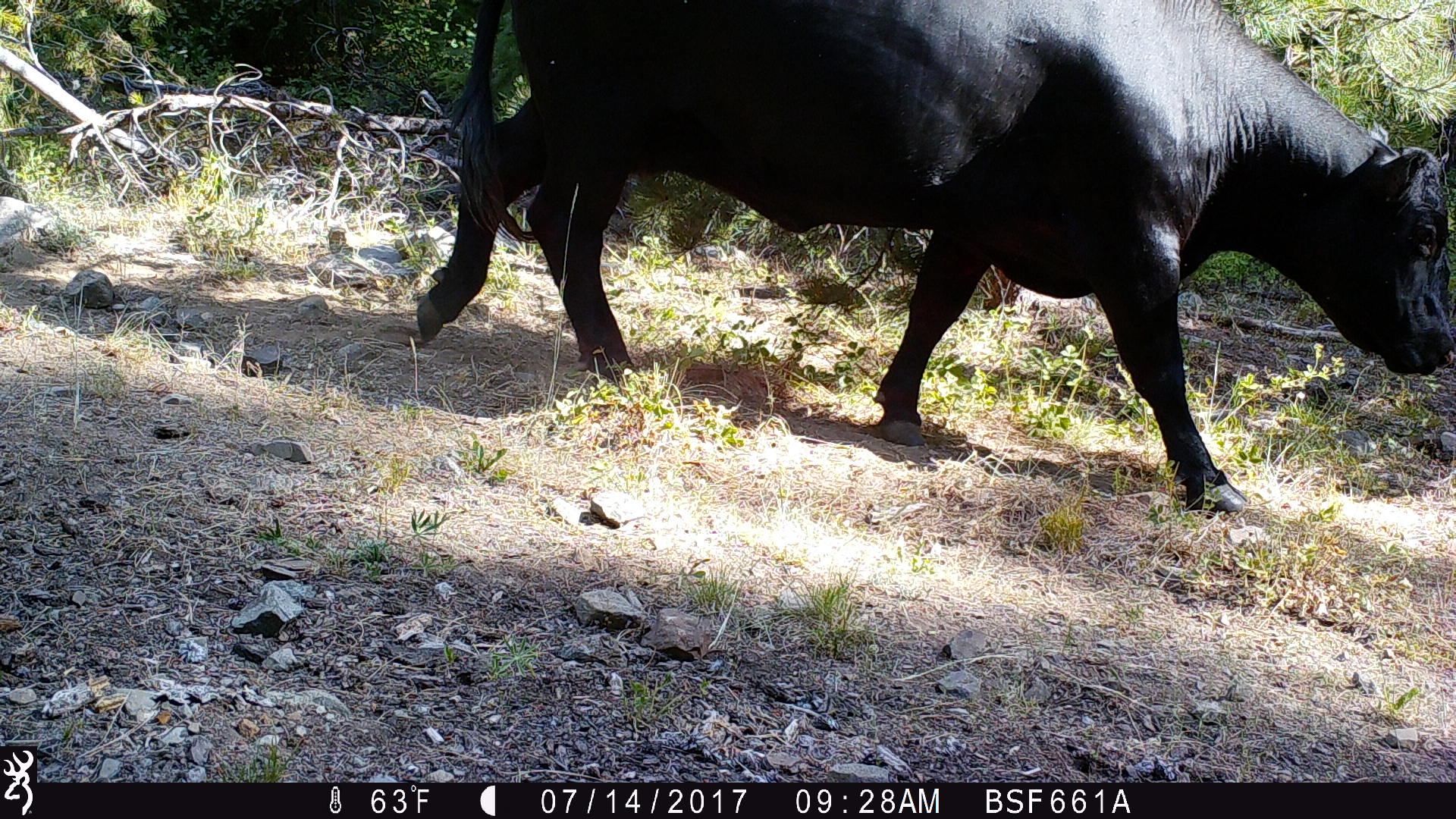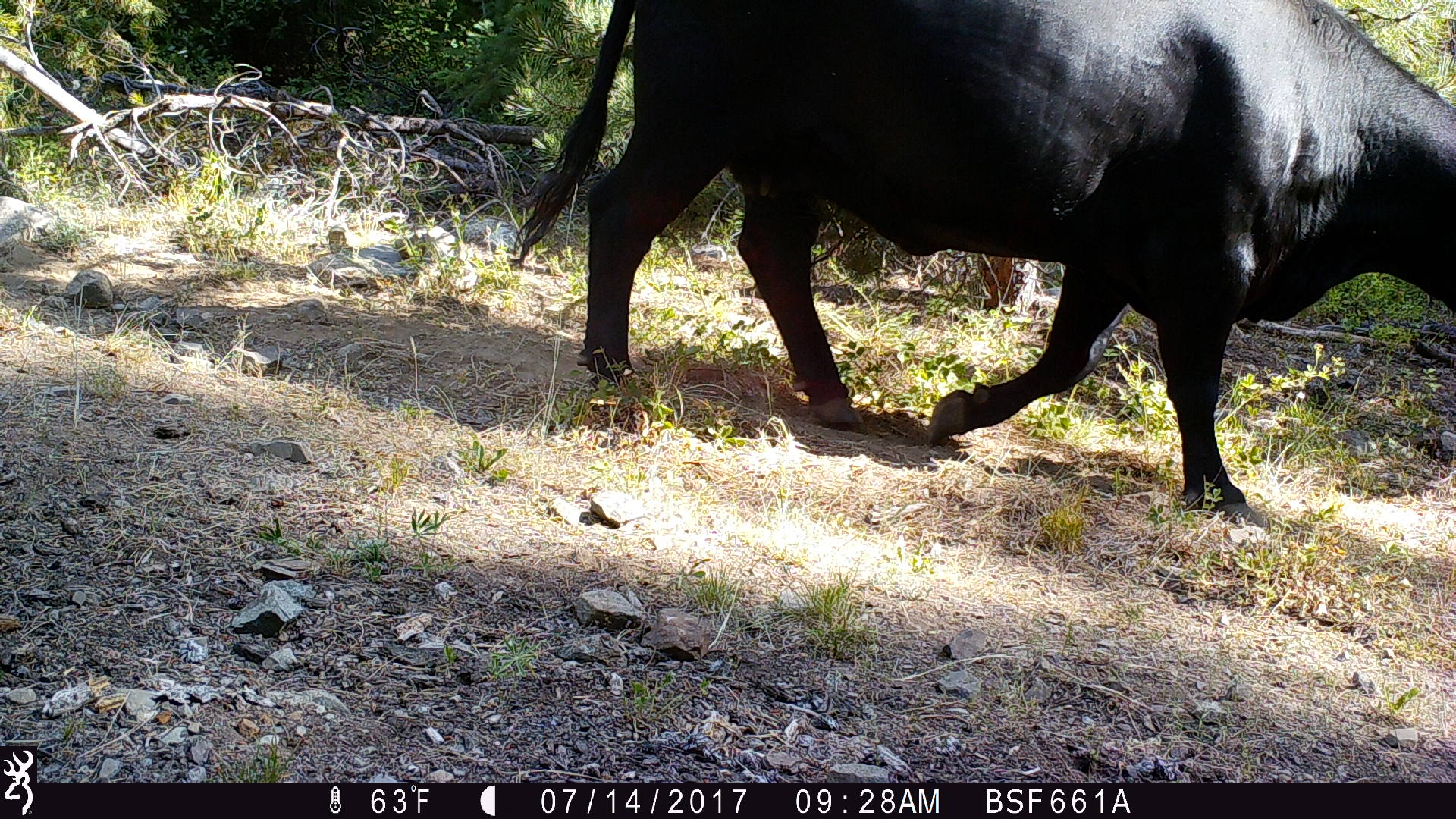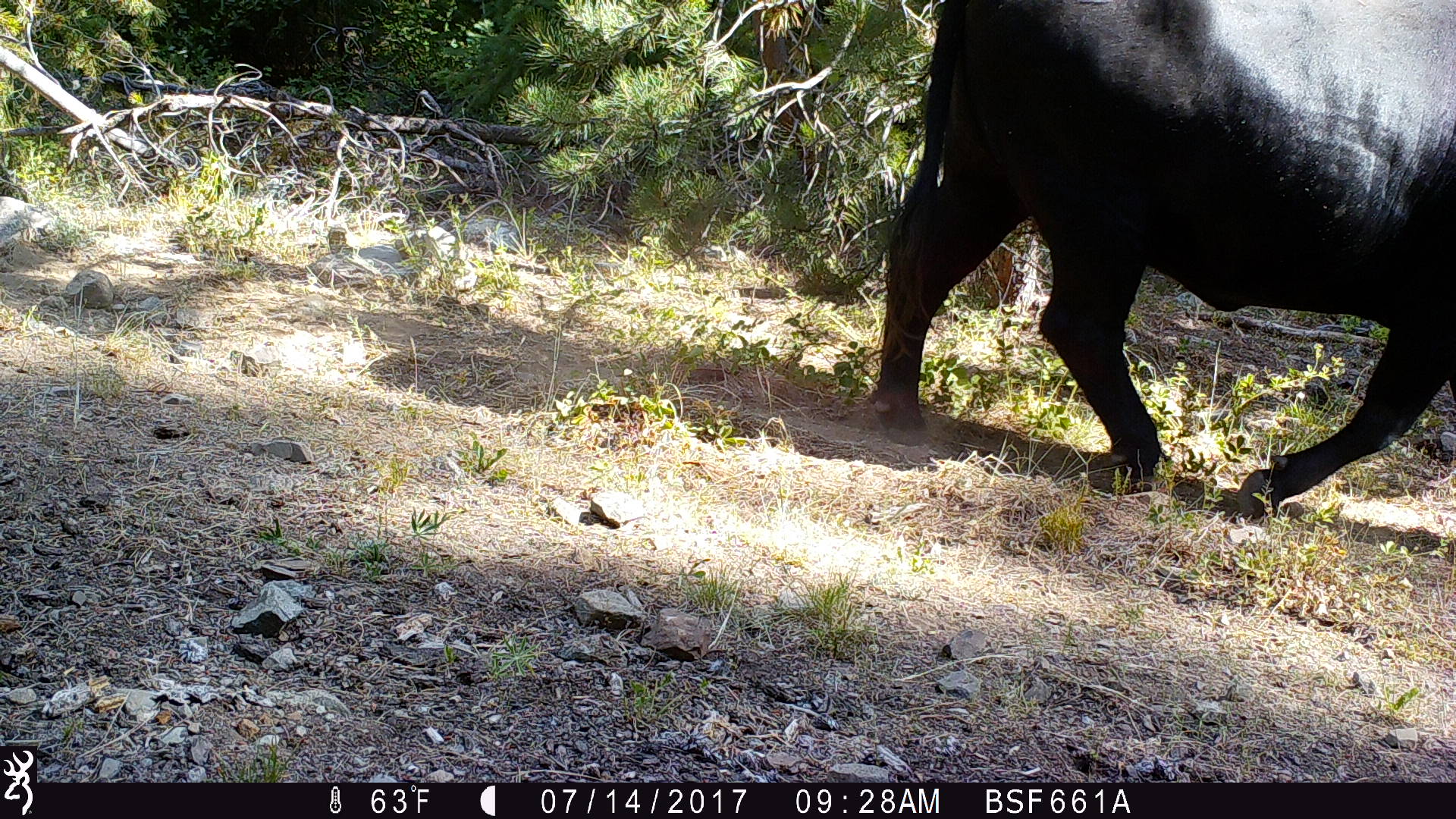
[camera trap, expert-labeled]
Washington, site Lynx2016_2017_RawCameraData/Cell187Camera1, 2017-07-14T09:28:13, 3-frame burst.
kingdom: Animalia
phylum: Chordata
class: Mammalia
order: Artiodactyla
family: Bovidae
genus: Bos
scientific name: Bos taurus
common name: domestic cattle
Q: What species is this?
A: Domestic cattle (Bos taurus).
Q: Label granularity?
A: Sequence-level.